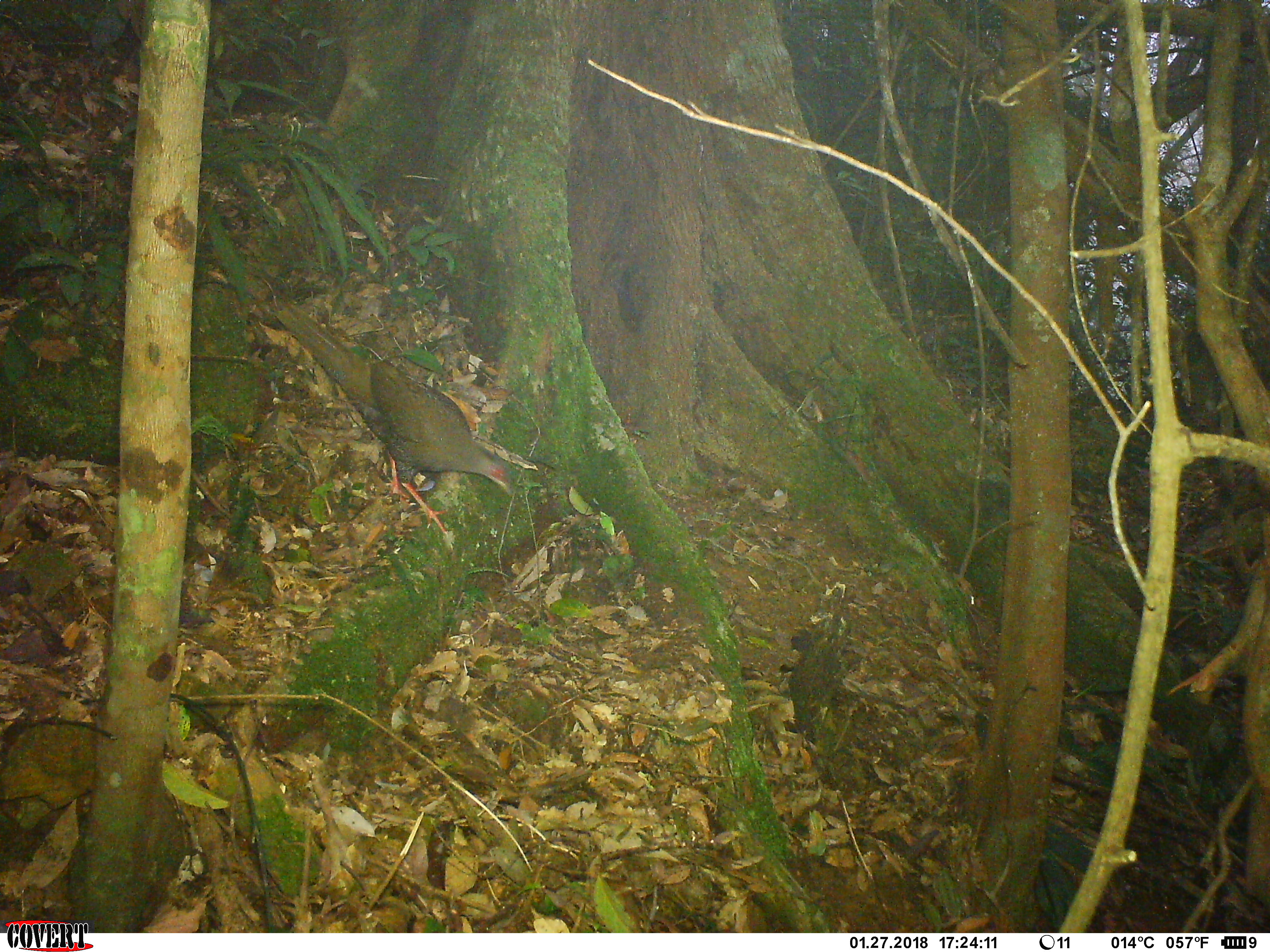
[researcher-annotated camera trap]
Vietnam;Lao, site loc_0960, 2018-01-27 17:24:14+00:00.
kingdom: Animalia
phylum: Chordata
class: Aves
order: Galliformes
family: Phasianidae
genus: Lophura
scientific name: Lophura nycthemera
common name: silver pheasant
Silver pheasant (Lophura nycthemera). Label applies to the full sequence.